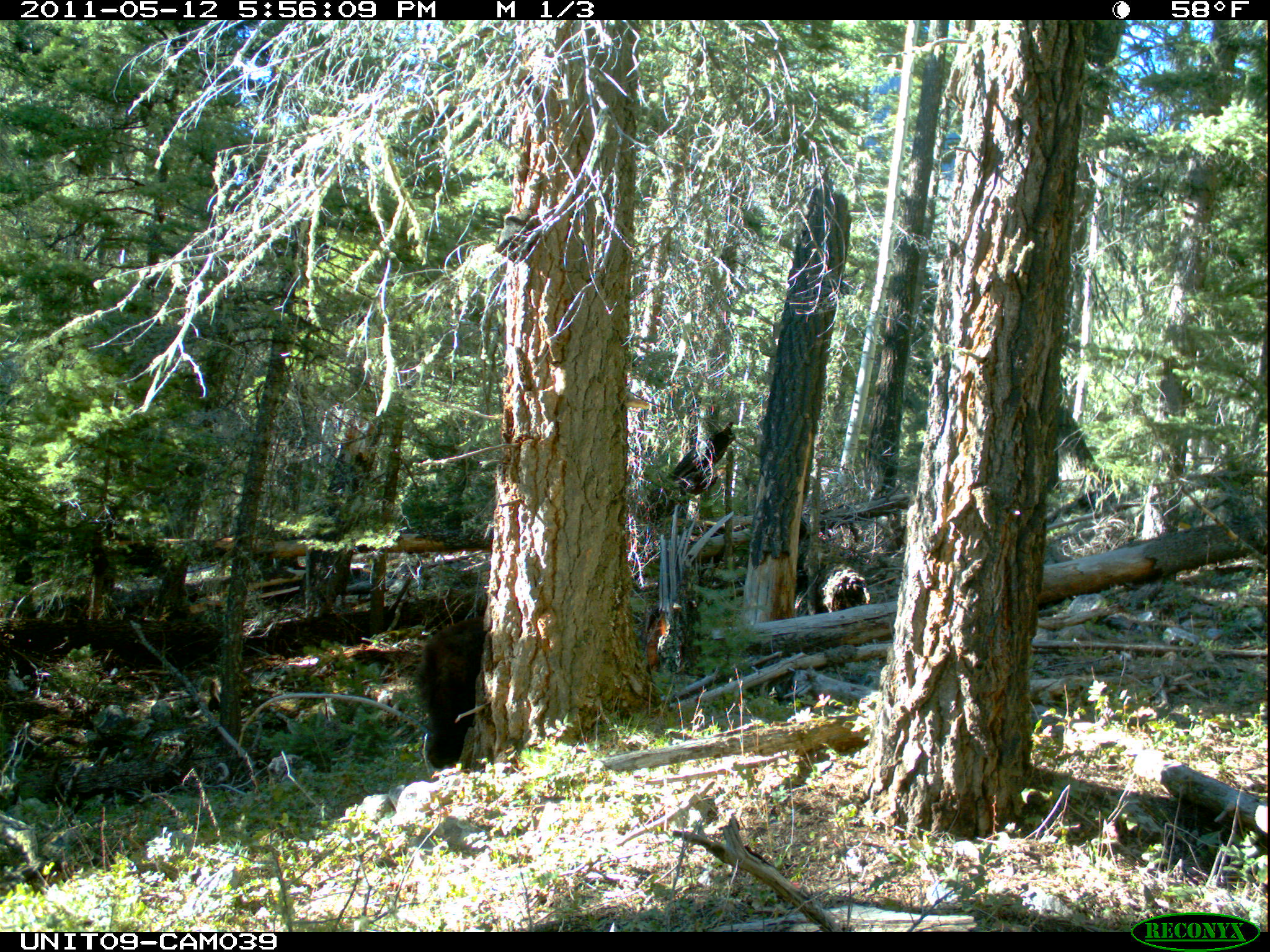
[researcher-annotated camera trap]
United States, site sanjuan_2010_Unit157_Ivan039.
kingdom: Animalia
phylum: Chordata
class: Mammalia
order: Carnivora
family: Ursidae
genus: Ursus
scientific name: Ursus americanus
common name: american black bear